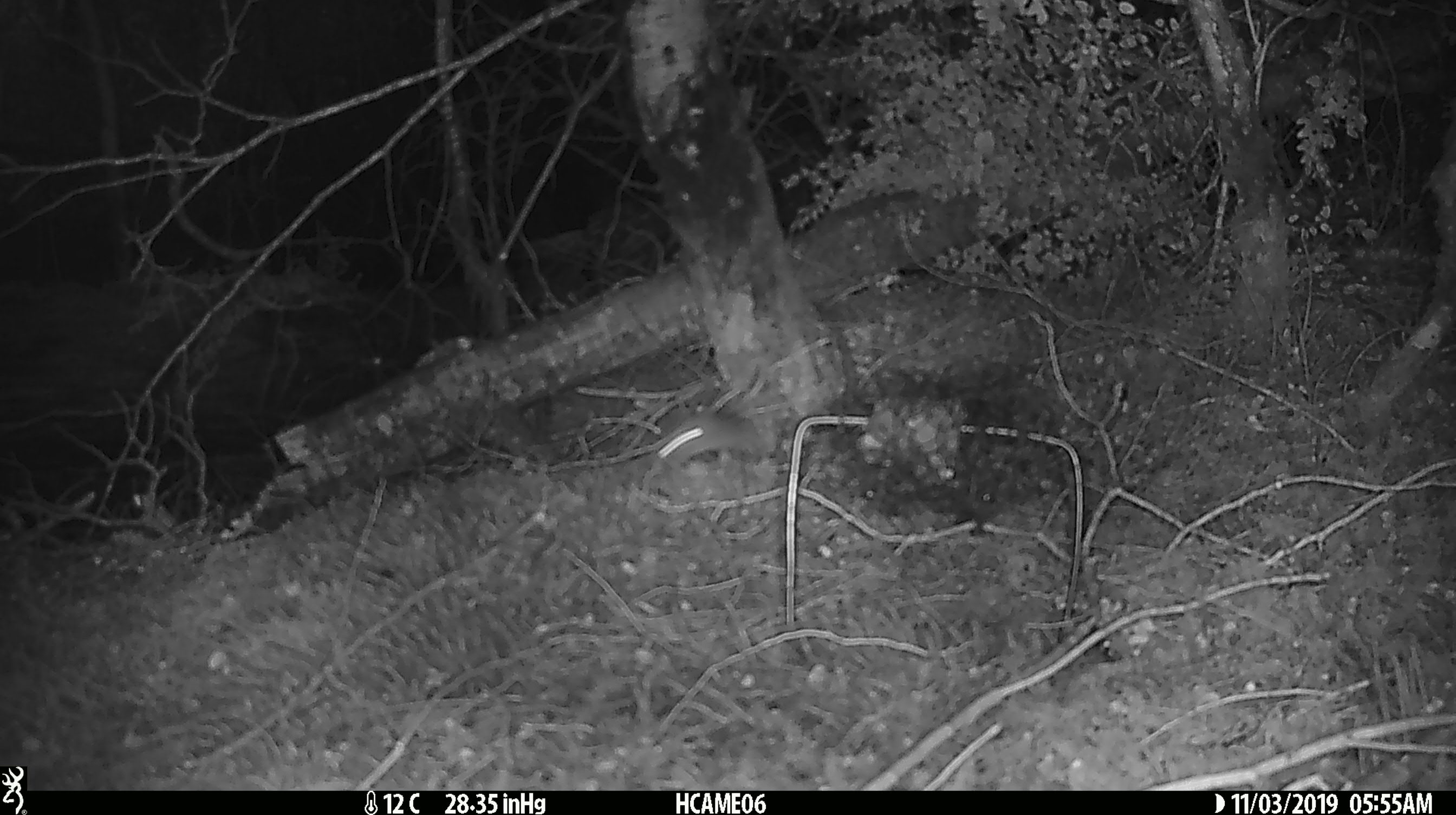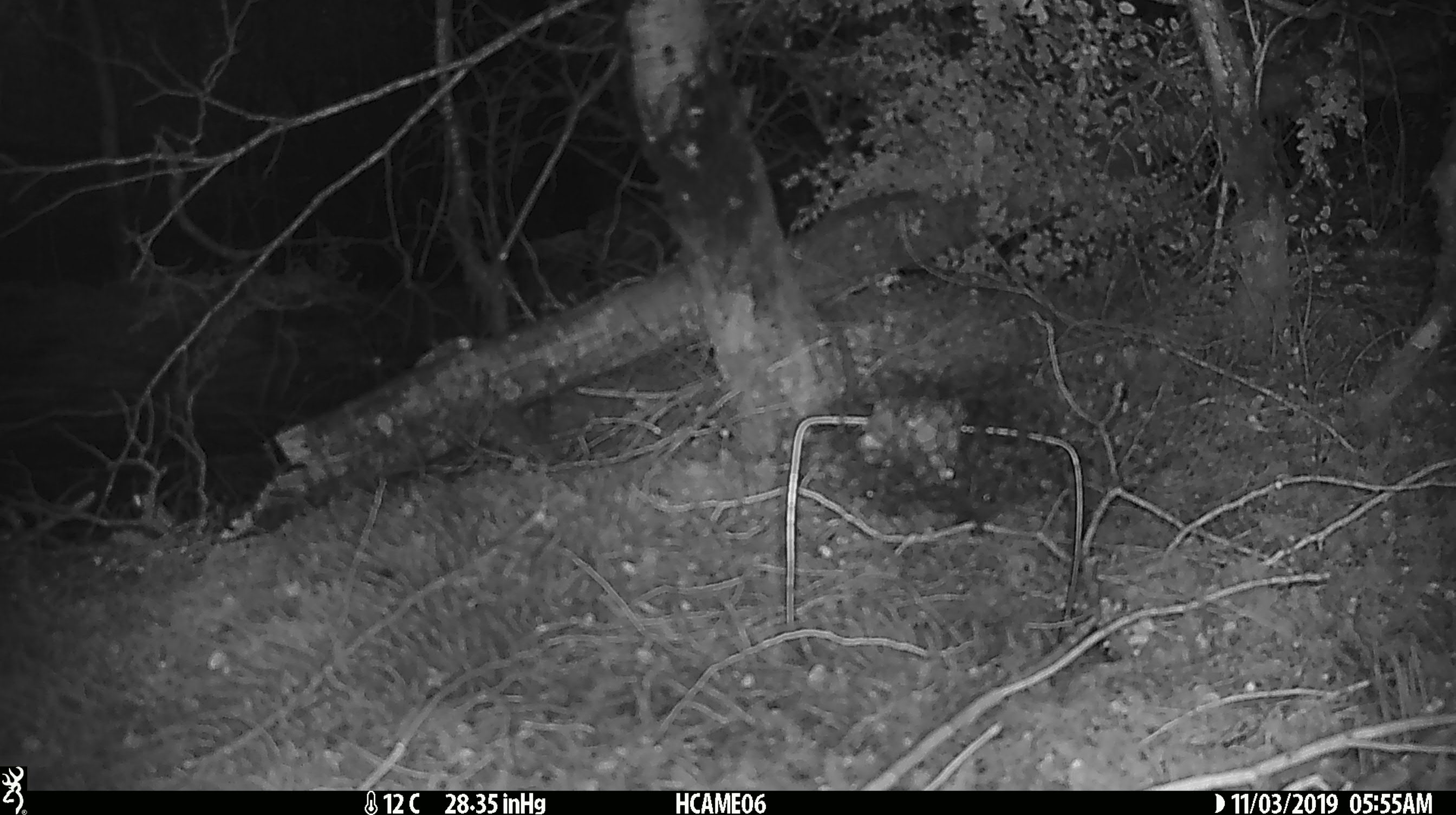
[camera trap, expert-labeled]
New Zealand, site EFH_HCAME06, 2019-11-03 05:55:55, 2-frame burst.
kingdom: Animalia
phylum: Chordata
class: Mammalia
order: Rodentia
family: Muridae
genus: Mus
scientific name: Mus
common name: mouse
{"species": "mouse (Mus)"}